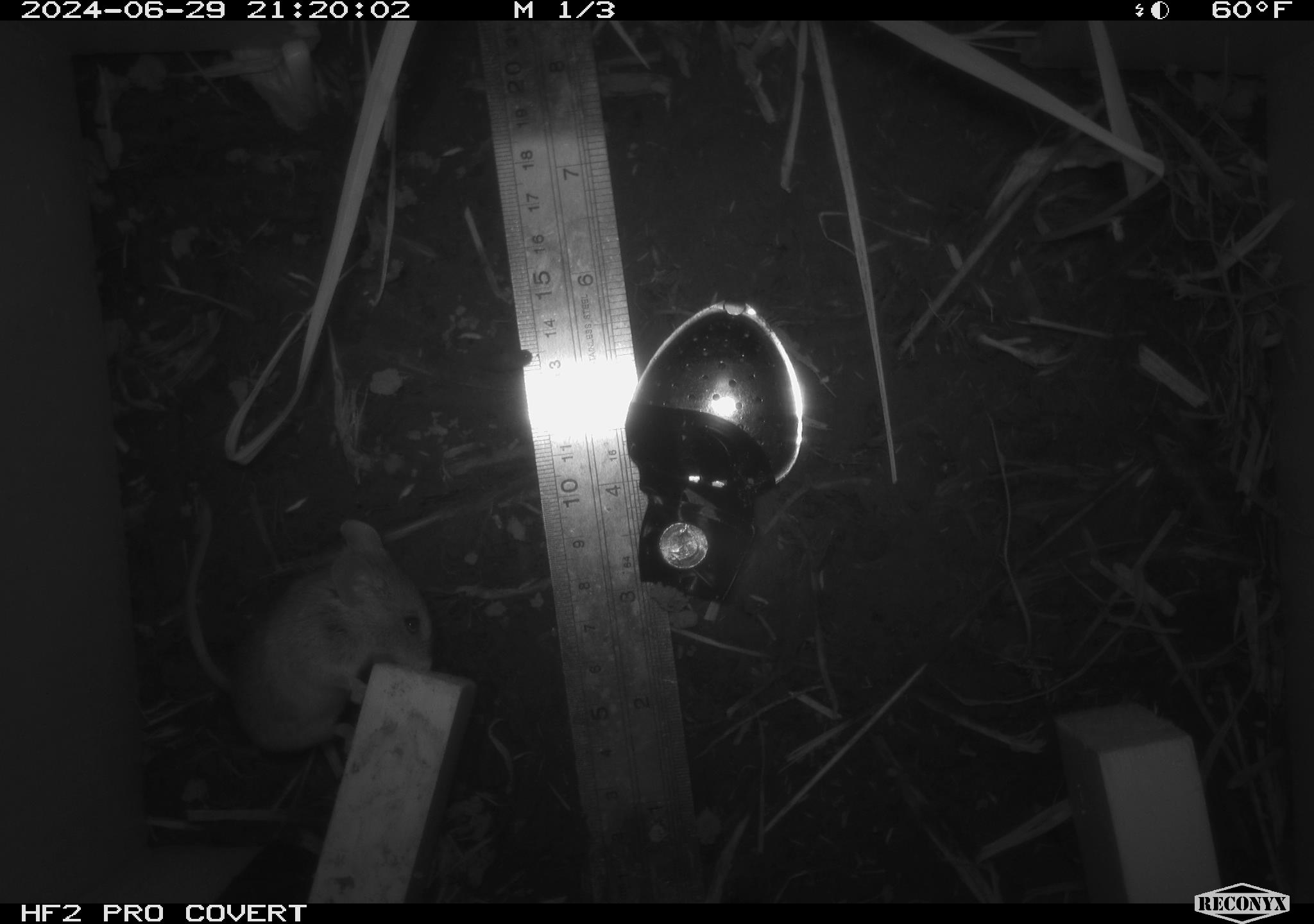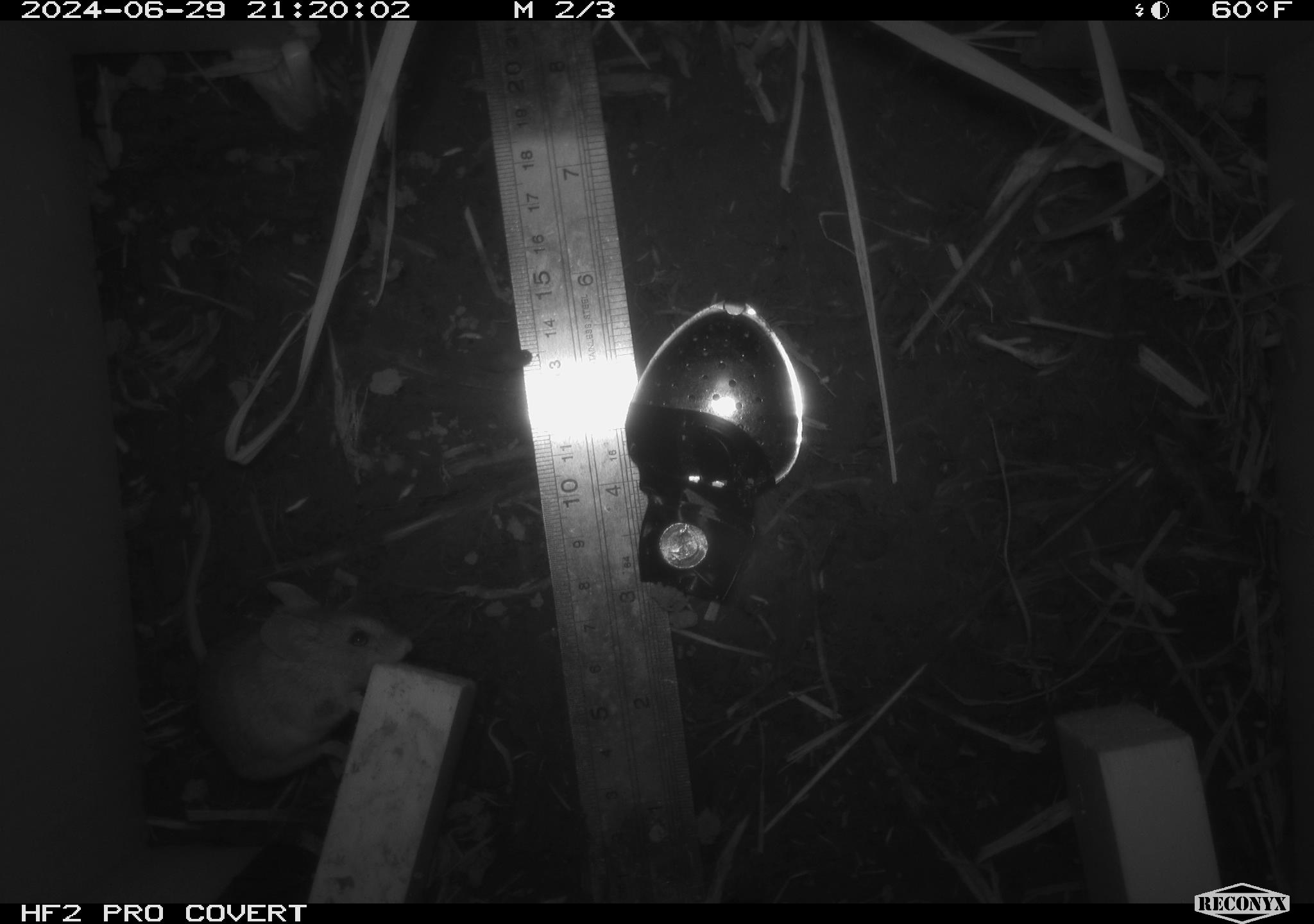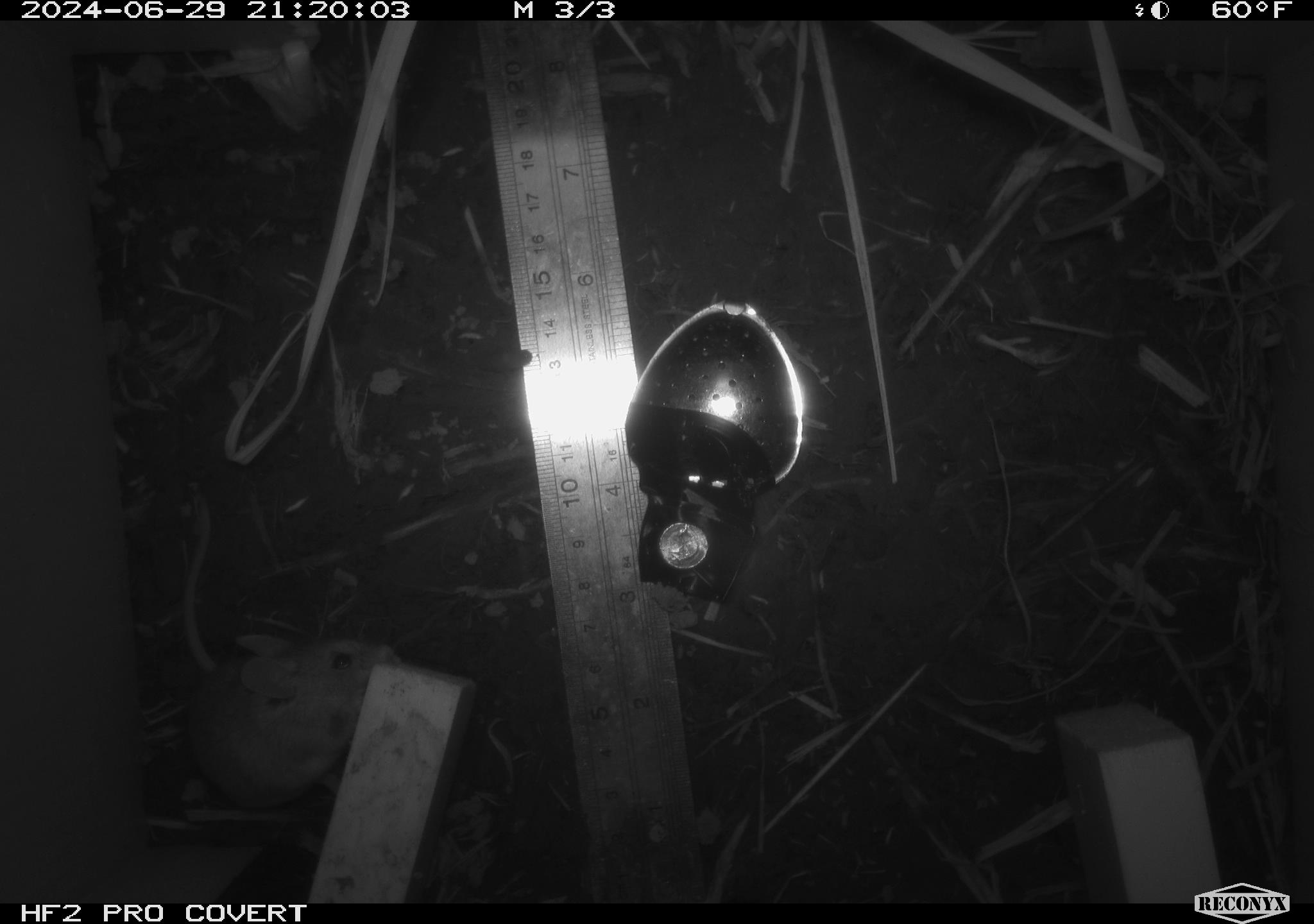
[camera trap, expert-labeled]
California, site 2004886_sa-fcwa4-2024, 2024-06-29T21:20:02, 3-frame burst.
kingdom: Animalia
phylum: Chordata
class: Mammalia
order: Rodentia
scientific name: Rodentia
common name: mouse species